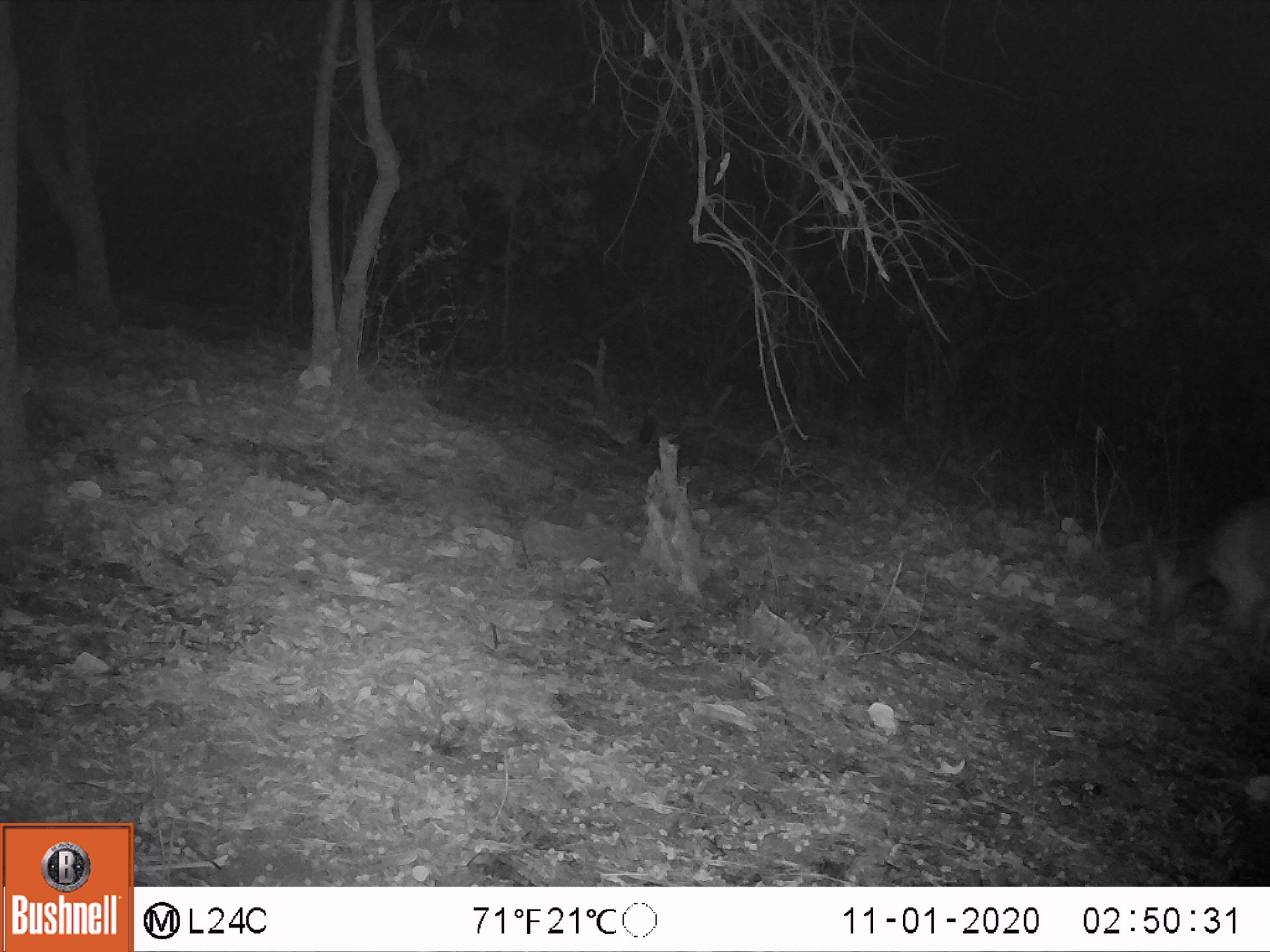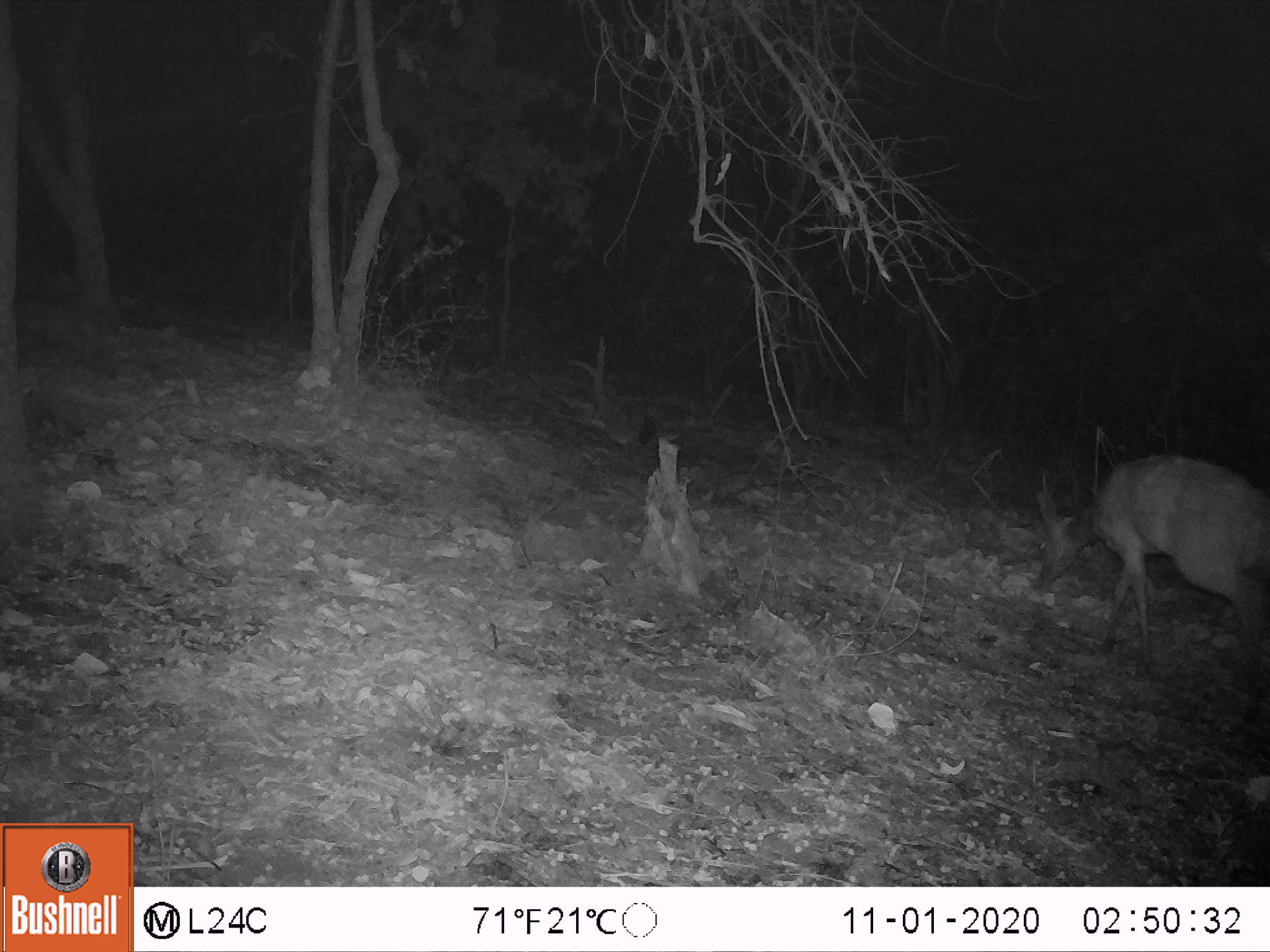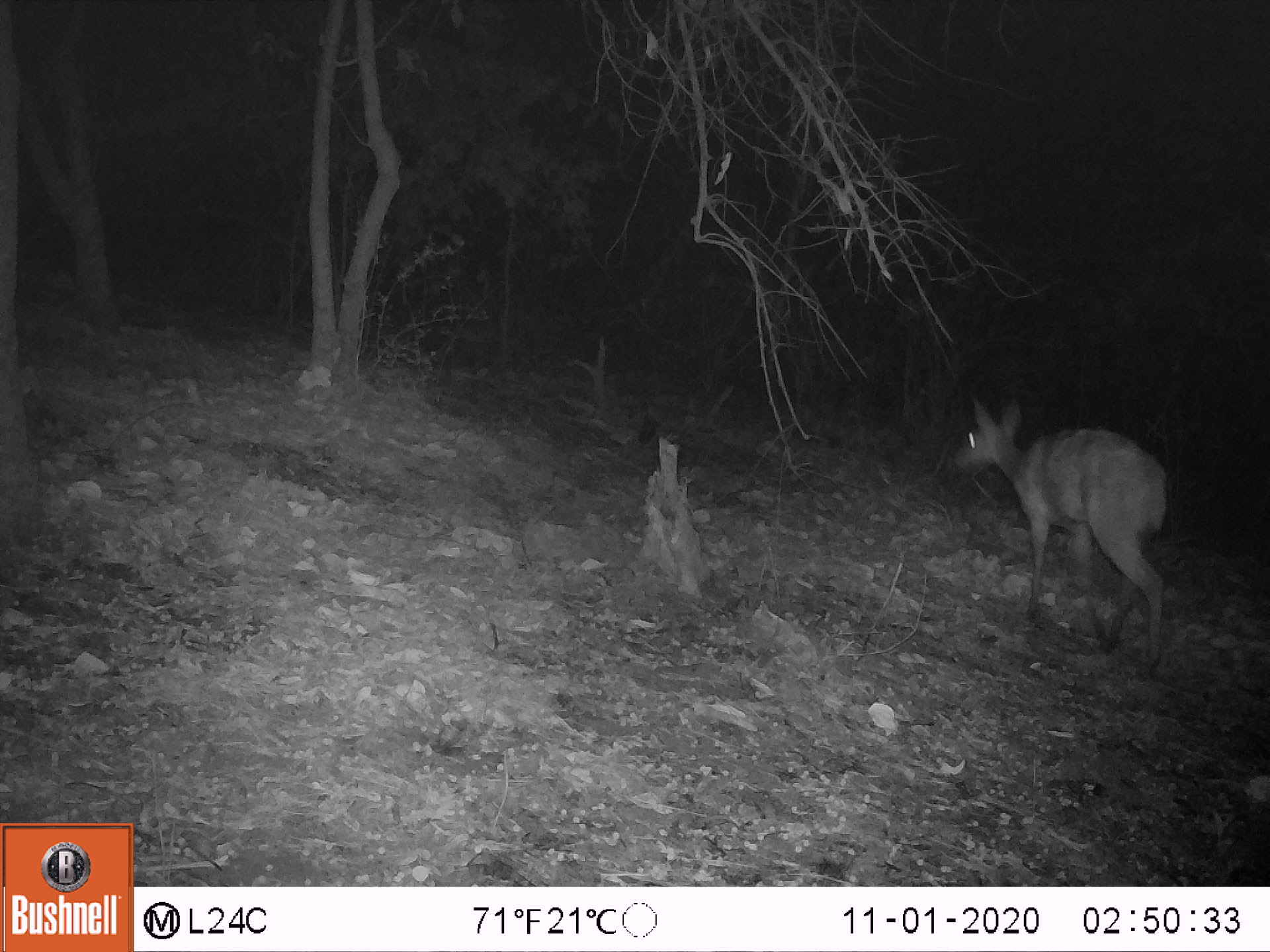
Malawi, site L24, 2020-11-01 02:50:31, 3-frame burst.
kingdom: Animalia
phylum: Chordata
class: Mammalia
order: Artiodactyla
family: Bovidae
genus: Tragelaphus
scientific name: Tragelaphus sylvaticus sylvaticus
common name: cape bushbuck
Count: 1.